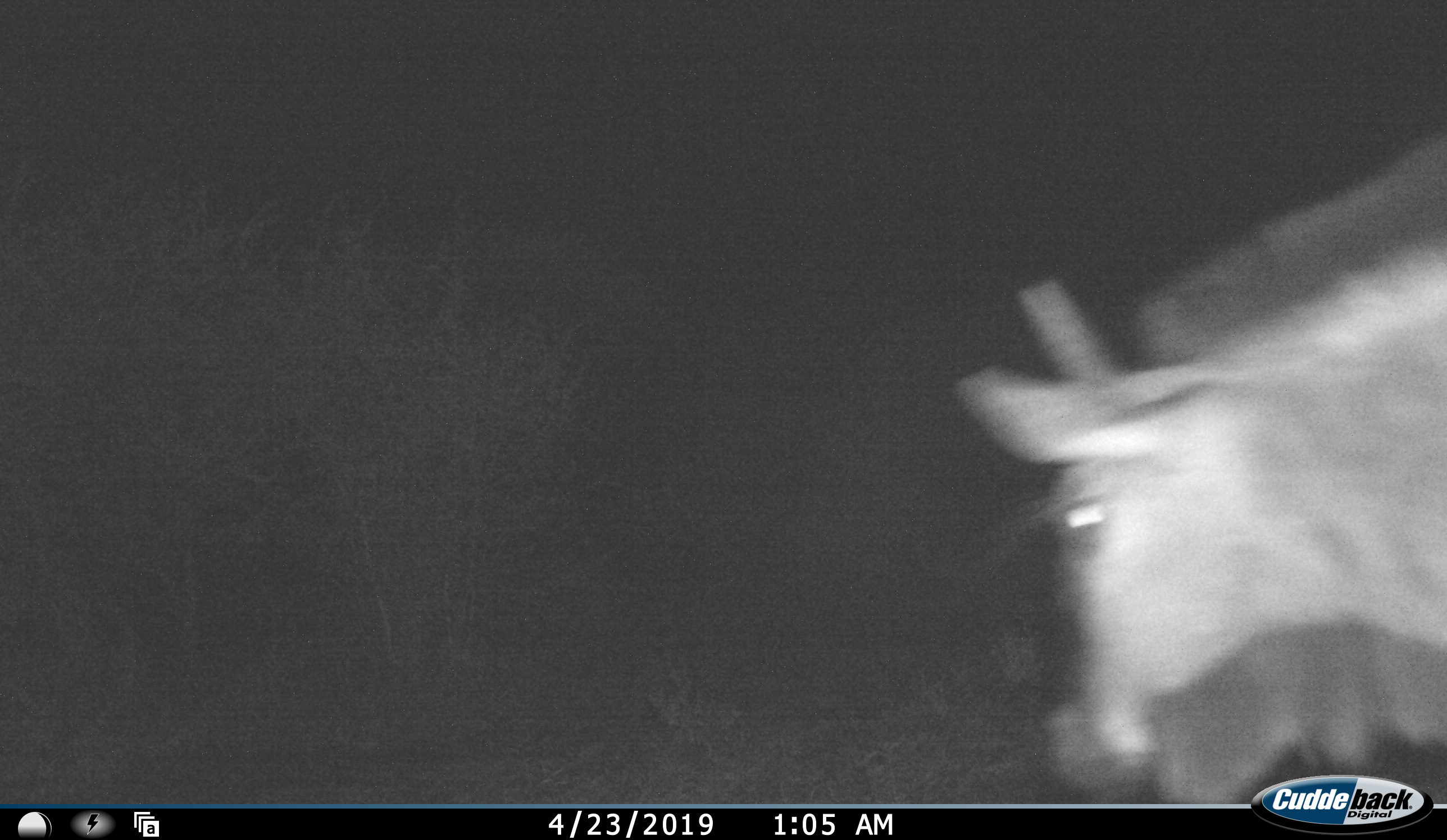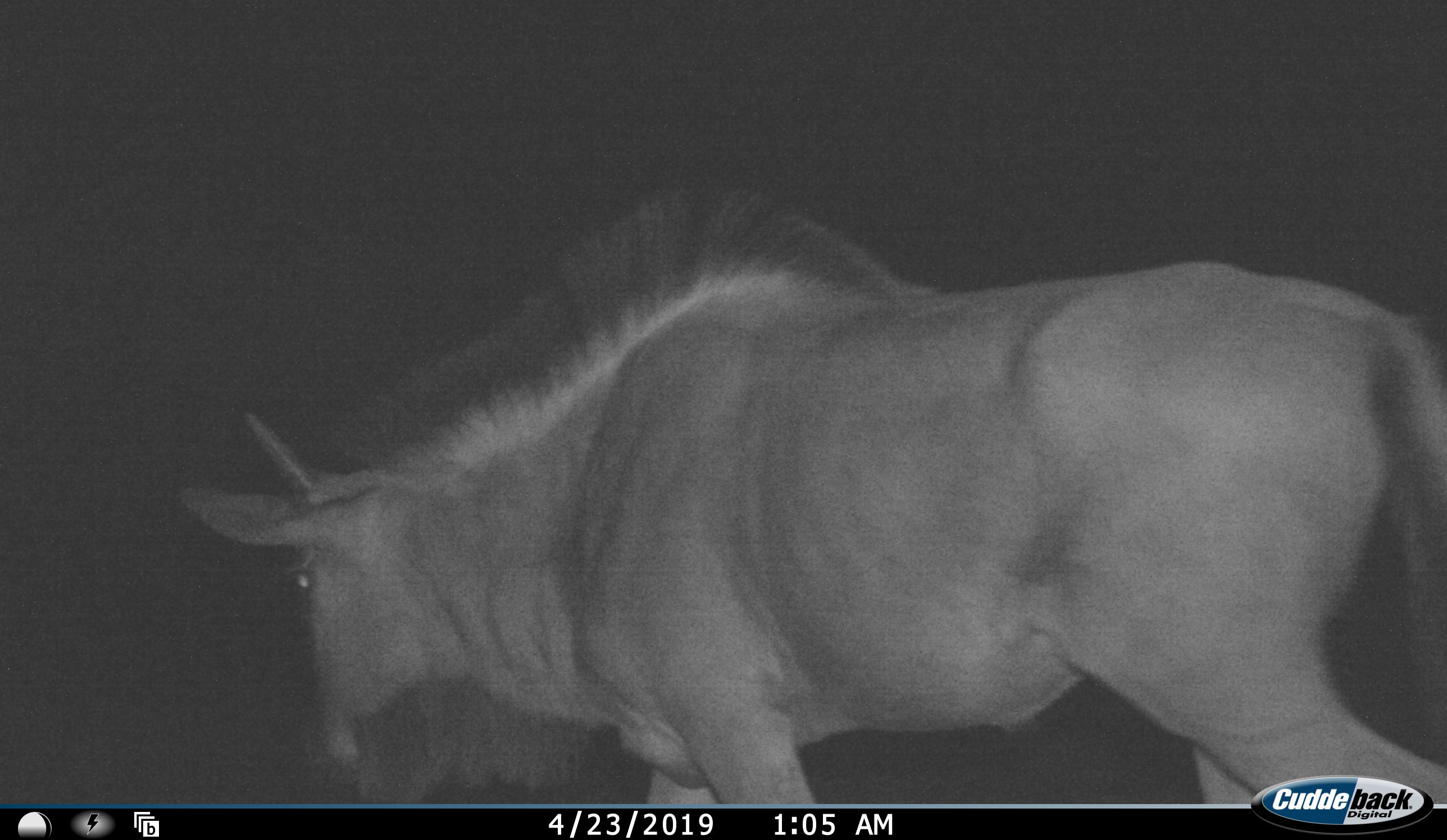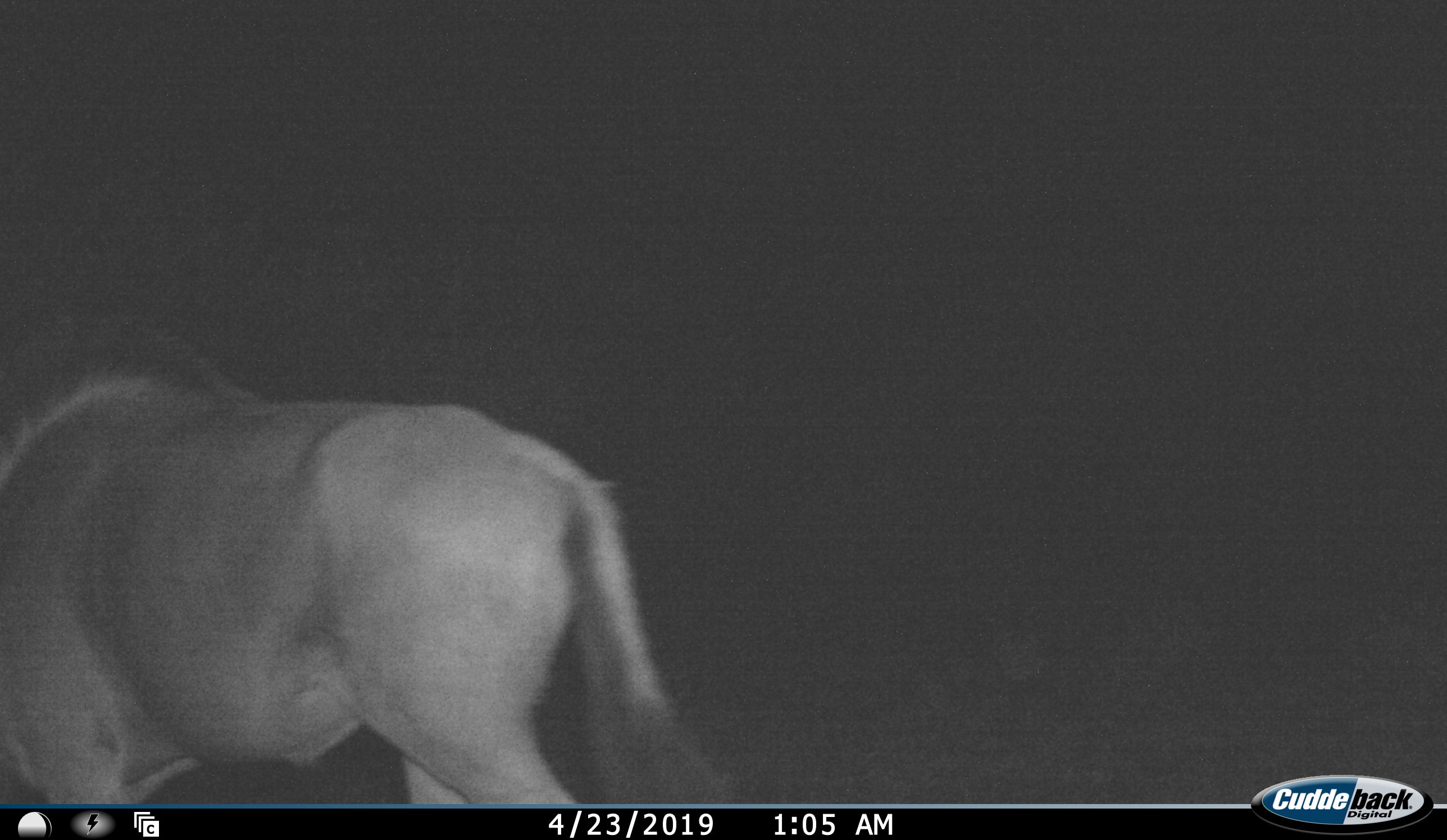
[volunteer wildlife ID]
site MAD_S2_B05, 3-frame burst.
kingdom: Animalia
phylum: Chordata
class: Mammalia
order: Artiodactyla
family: Bovidae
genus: Connochaetes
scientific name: Connochaetes taurinus taurinus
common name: blue wildebeest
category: wildebeestblue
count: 1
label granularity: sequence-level